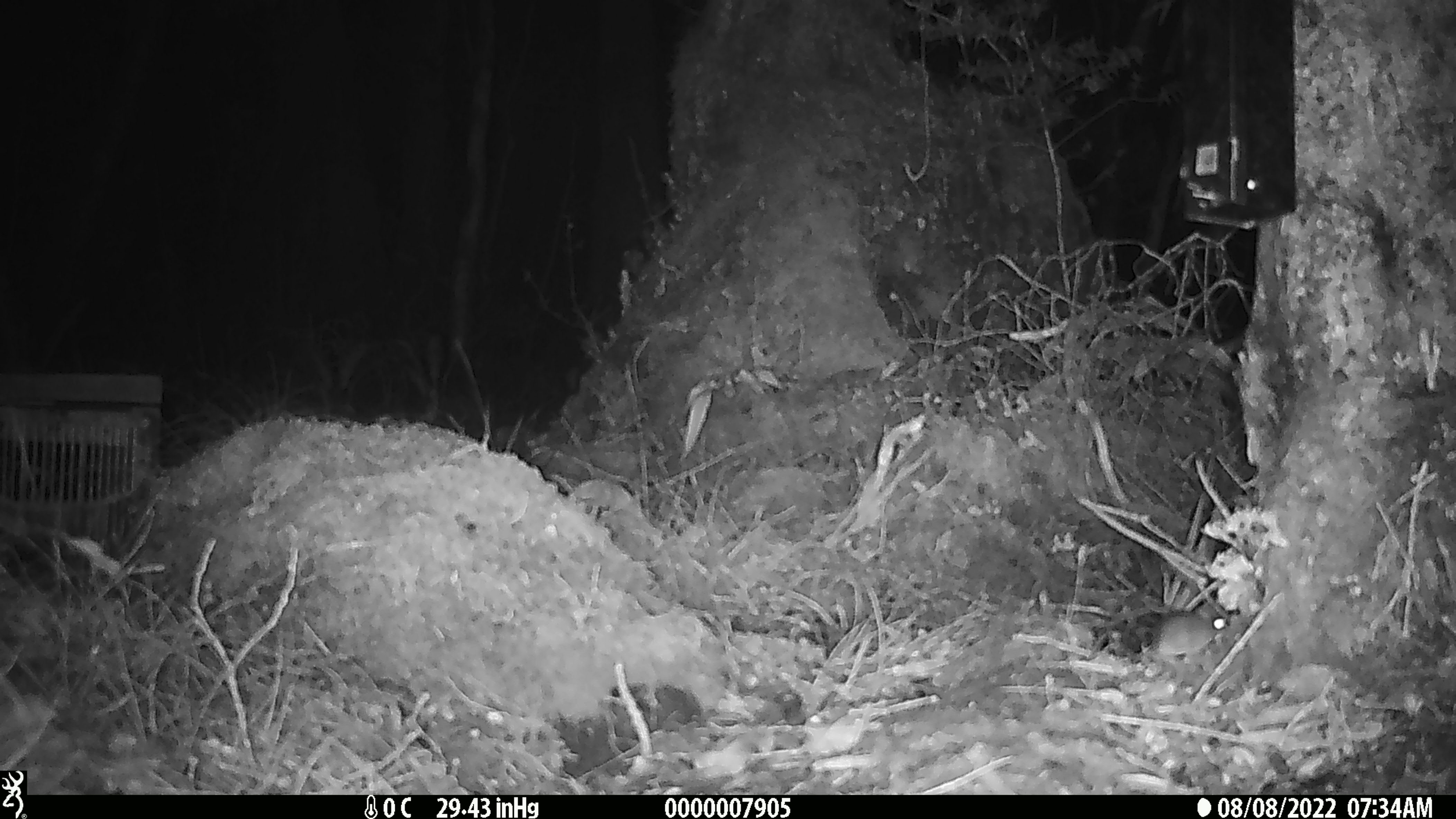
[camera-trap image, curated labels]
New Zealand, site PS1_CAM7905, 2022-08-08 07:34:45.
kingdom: Animalia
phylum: Chordata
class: Mammalia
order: Rodentia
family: Muridae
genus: Mus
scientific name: Mus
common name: mouse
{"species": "mouse (Mus)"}